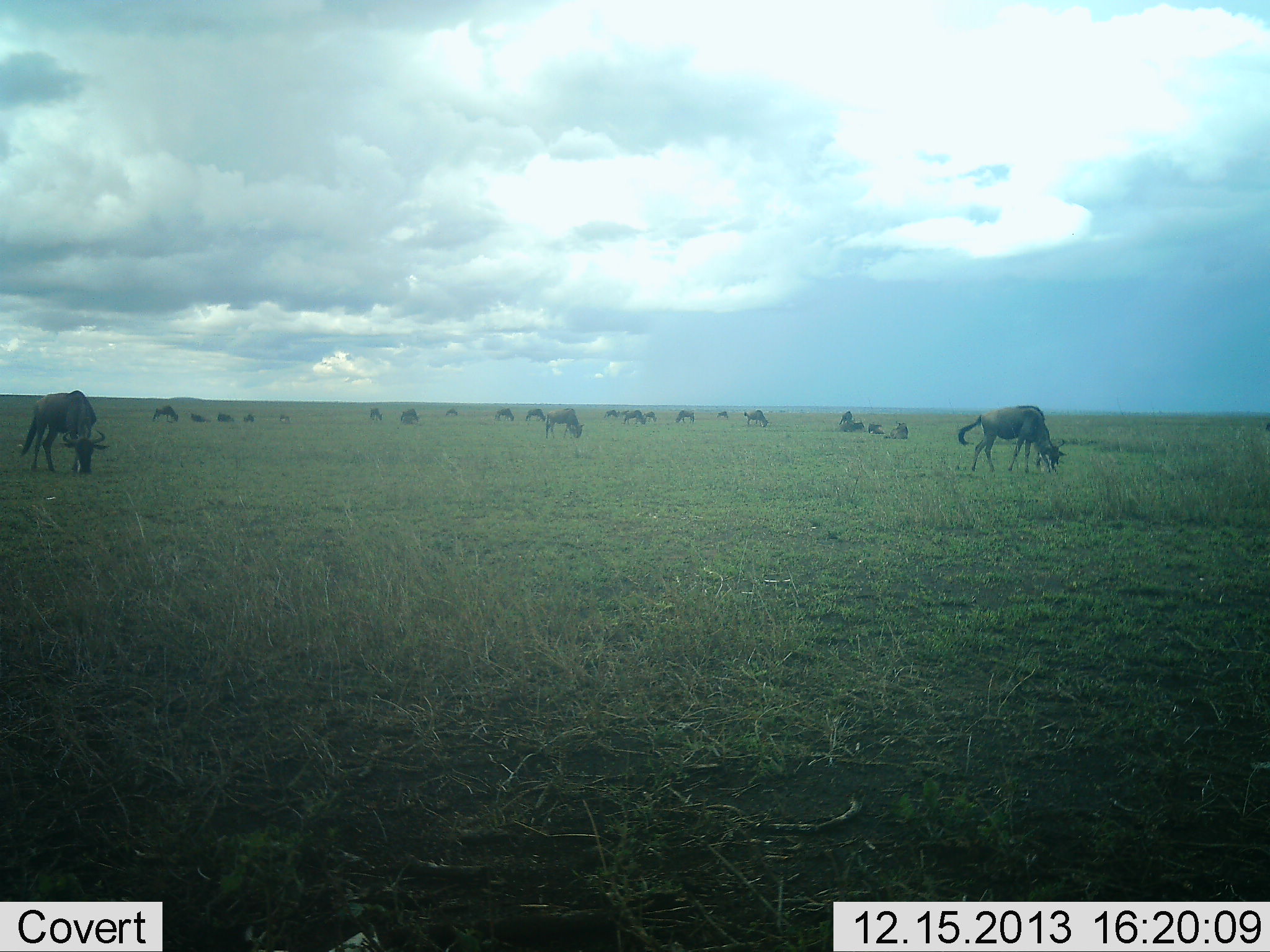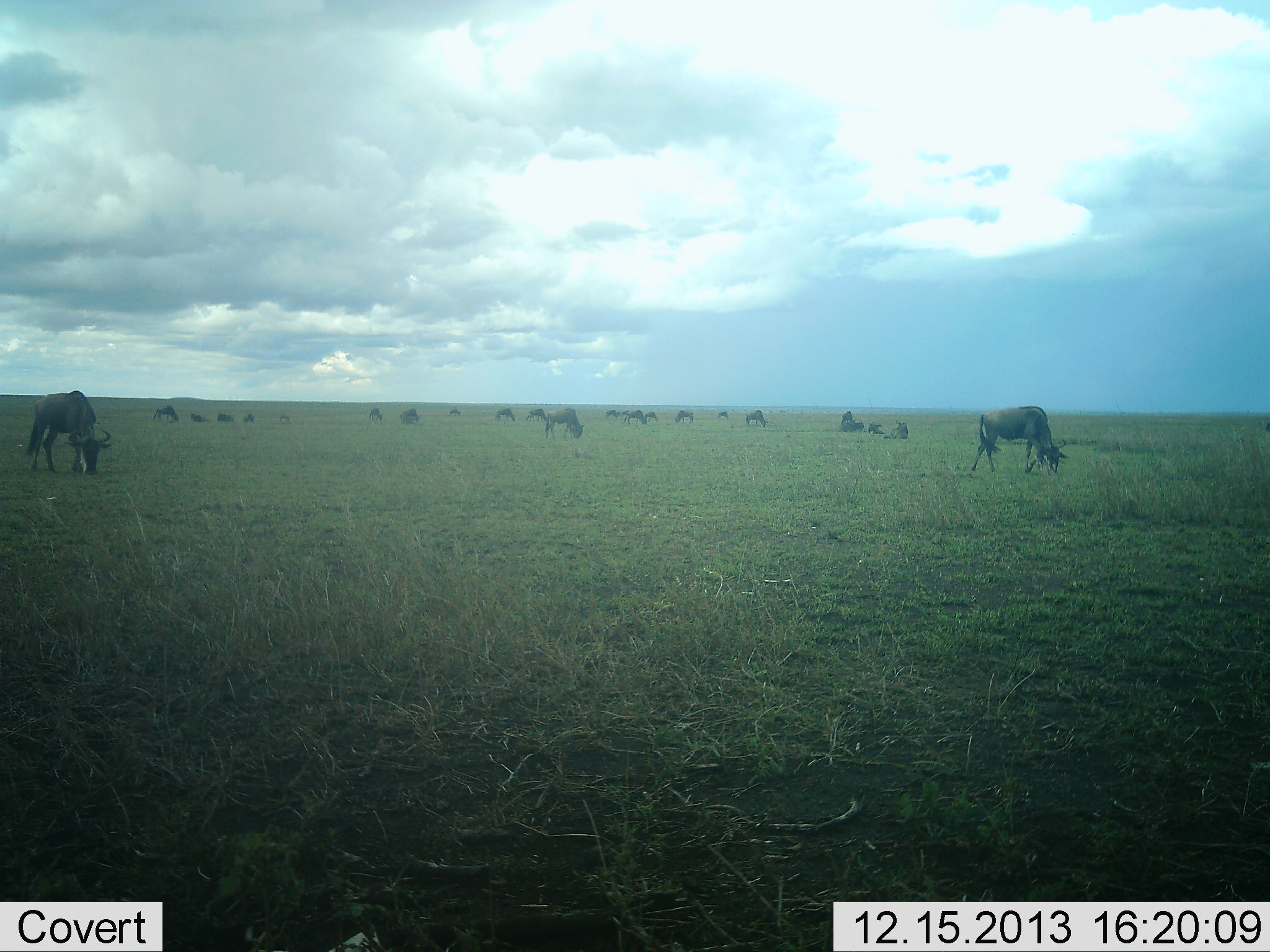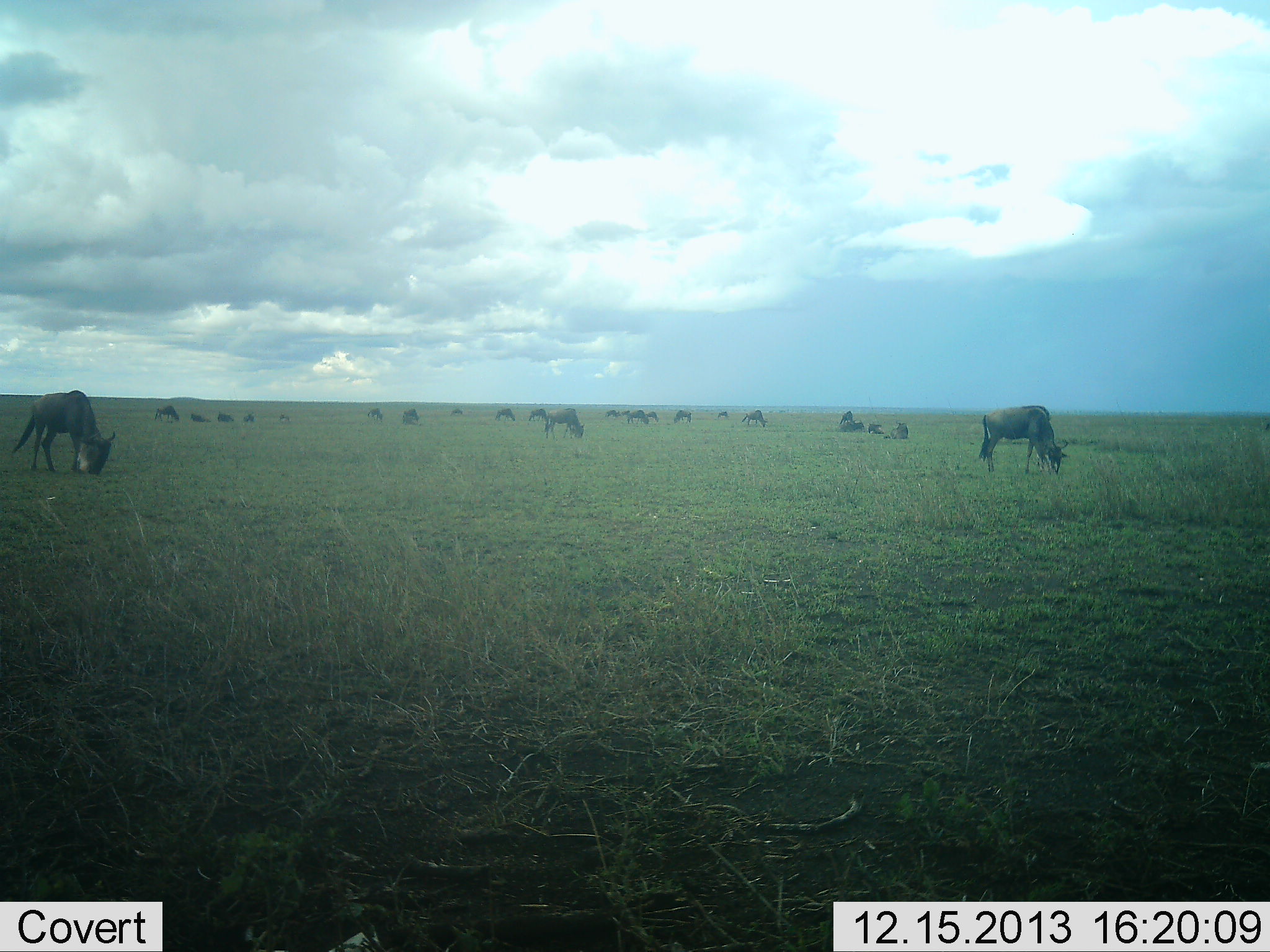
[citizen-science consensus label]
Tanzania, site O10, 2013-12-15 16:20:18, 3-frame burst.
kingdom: Animalia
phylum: Chordata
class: Mammalia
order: Artiodactyla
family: Bovidae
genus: Connochaetes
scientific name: Connochaetes taurinus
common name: blue wildebeest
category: wildebeest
Wildebeest (blue wildebeest) (Connochaetes taurinus), count 11-50. Behavior (volunteer vote fractions): standing 48%, resting 37%, moving 17%, interacting 2%. Young present (vote fraction): 0%. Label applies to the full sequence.